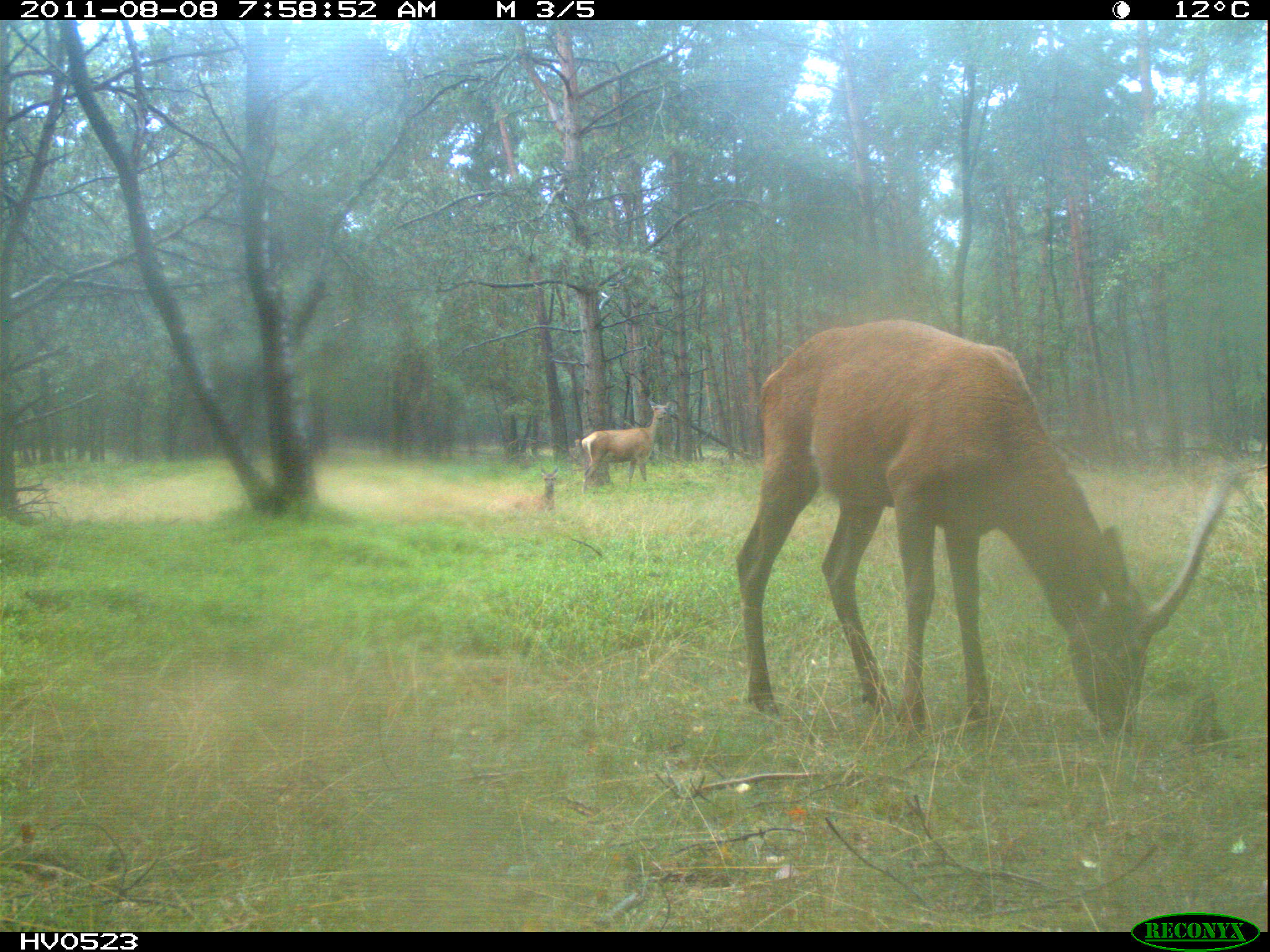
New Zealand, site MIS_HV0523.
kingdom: Animalia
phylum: Chordata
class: Mammalia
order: Artiodactyla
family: Cervidae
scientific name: Cervidae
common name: deer